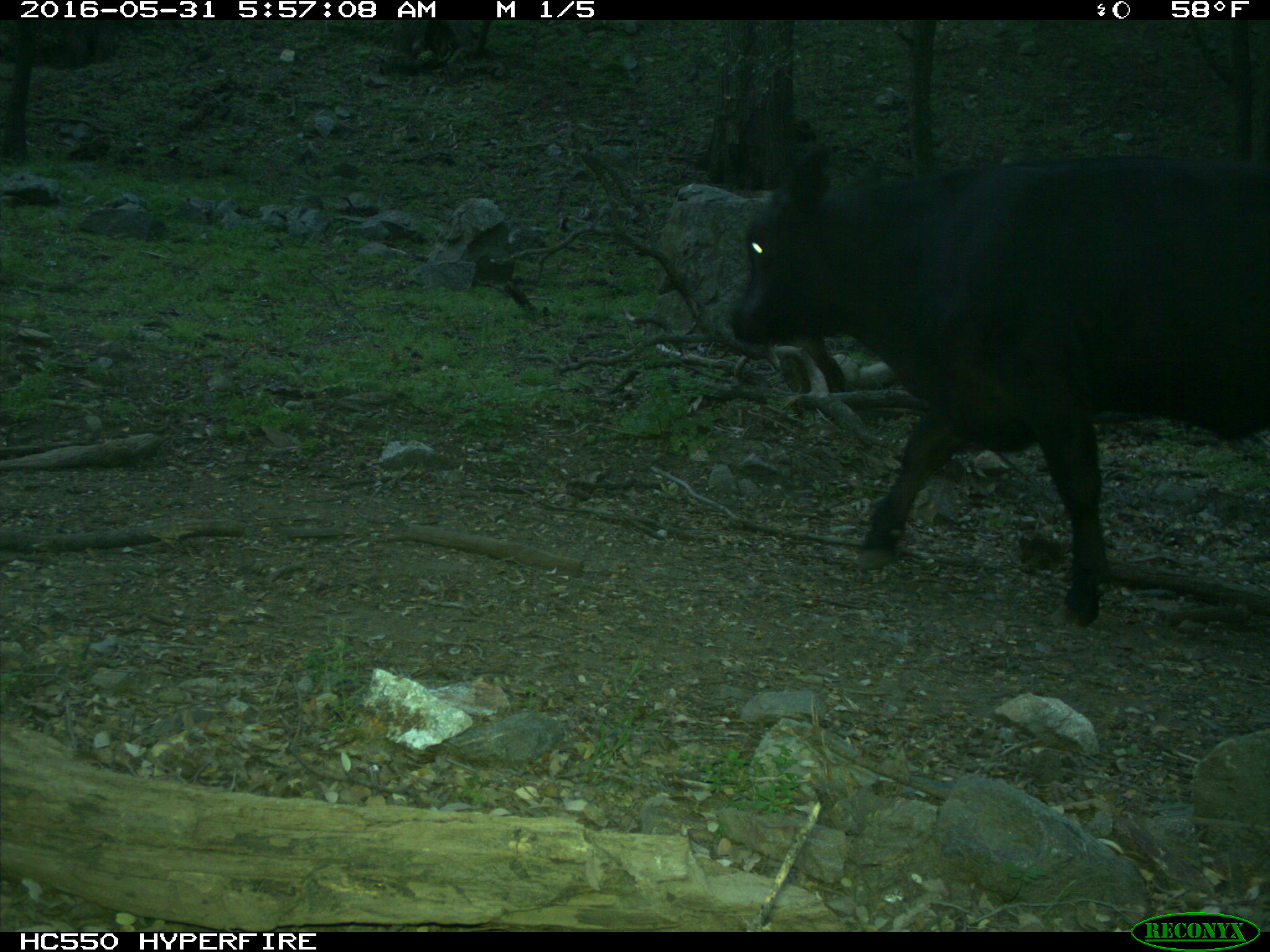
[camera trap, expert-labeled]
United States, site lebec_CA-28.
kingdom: Animalia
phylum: Chordata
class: Mammalia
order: Artiodactyla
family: Bovidae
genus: Bos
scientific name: Bos taurus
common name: domestic cow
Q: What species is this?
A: Bos taurus (domestic cow).